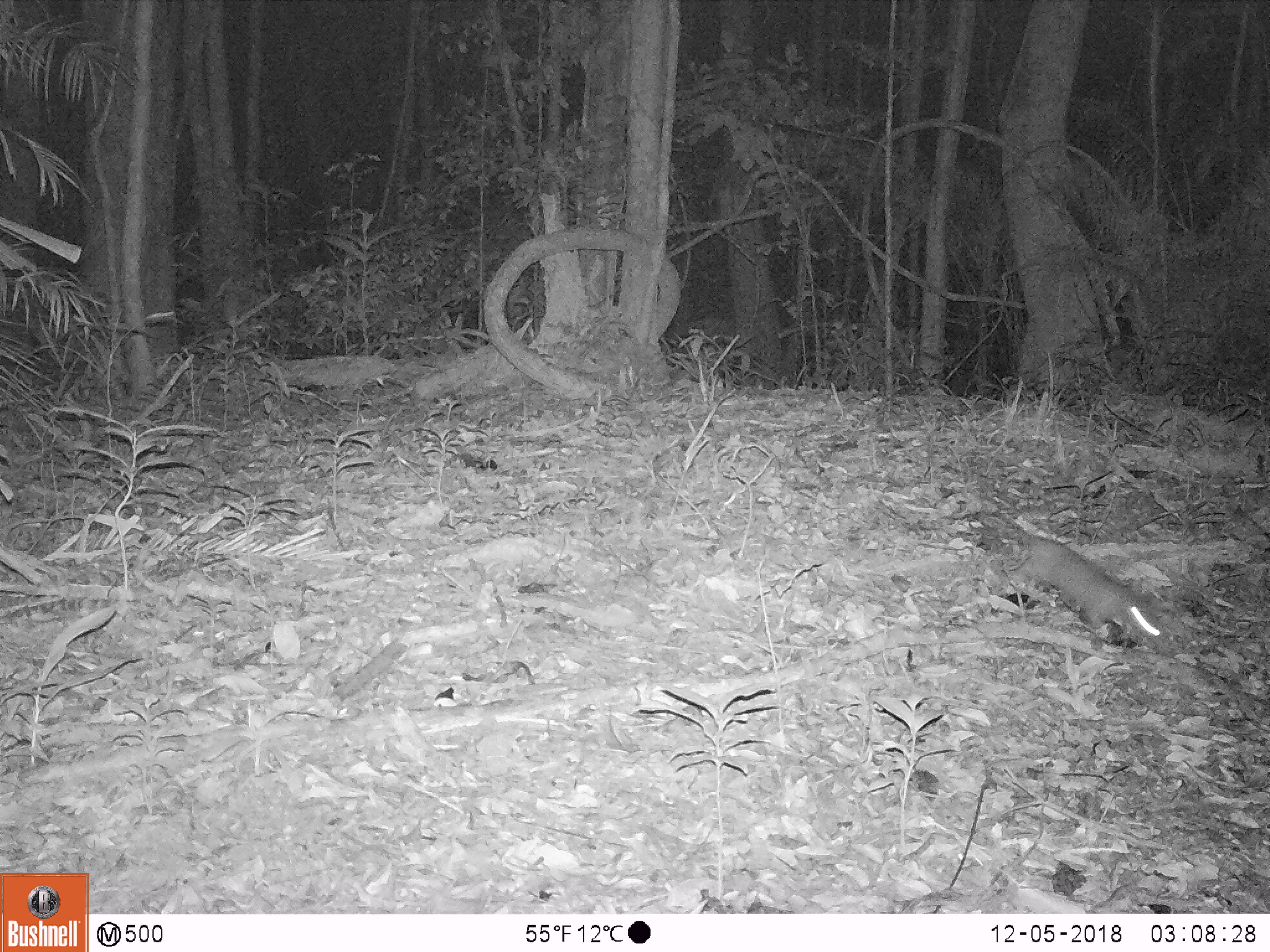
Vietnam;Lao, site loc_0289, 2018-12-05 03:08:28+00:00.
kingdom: Animalia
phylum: Chordata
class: Mammalia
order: Carnivora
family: Mustelidae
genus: Melogale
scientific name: Melogale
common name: ferret badger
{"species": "ferret badger (Melogale)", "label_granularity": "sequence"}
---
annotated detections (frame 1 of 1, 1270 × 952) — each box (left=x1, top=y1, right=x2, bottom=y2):
ferret badger: (left=960, top=511, right=1170, bottom=651)